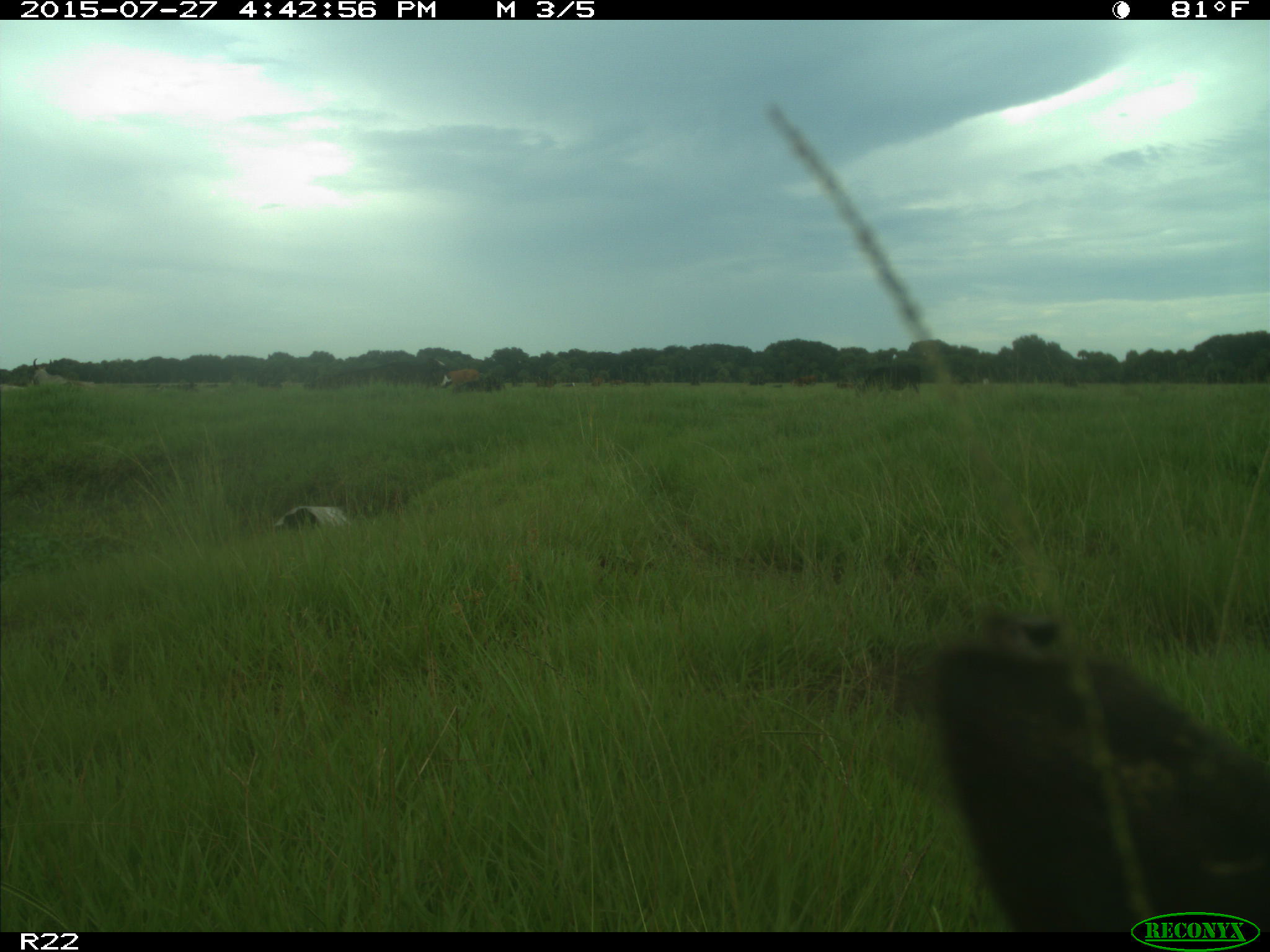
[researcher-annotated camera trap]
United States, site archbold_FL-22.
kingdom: Animalia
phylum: Chordata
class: Mammalia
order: Artiodactyla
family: Bovidae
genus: Bos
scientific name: Bos taurus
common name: domestic cow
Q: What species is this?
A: Bos taurus (domestic cow).